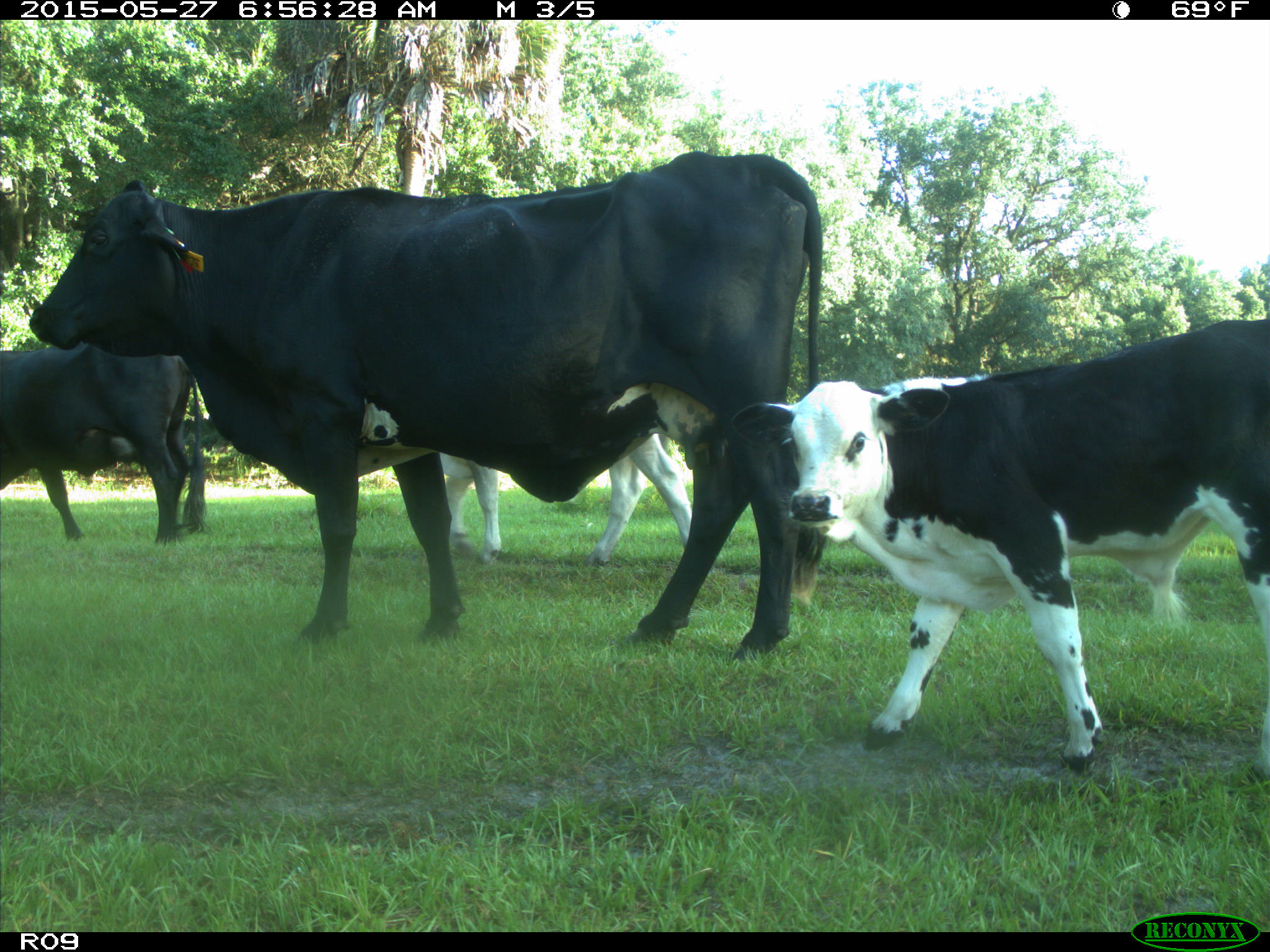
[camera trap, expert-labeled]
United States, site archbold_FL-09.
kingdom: Animalia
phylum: Chordata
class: Mammalia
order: Artiodactyla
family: Bovidae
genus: Bos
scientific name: Bos taurus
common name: domestic cow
Bos taurus (domestic cow).